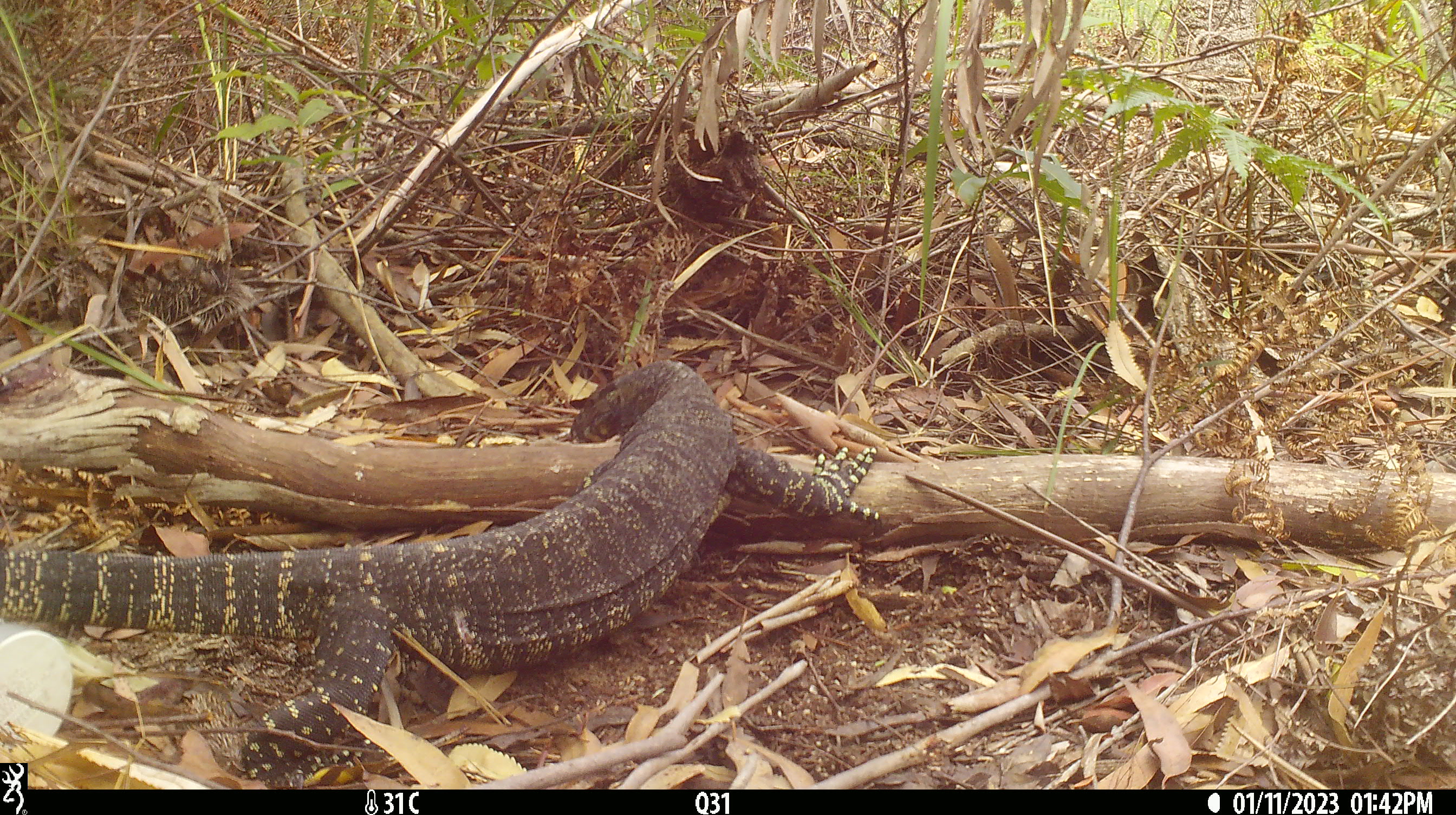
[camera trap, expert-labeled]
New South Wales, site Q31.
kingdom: Animalia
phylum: Chordata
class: Reptilia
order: Squamata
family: Varanidae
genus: Varanus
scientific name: Varanus varius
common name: lace monitor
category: goanna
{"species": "goanna (lace monitor) (Varanus varius)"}